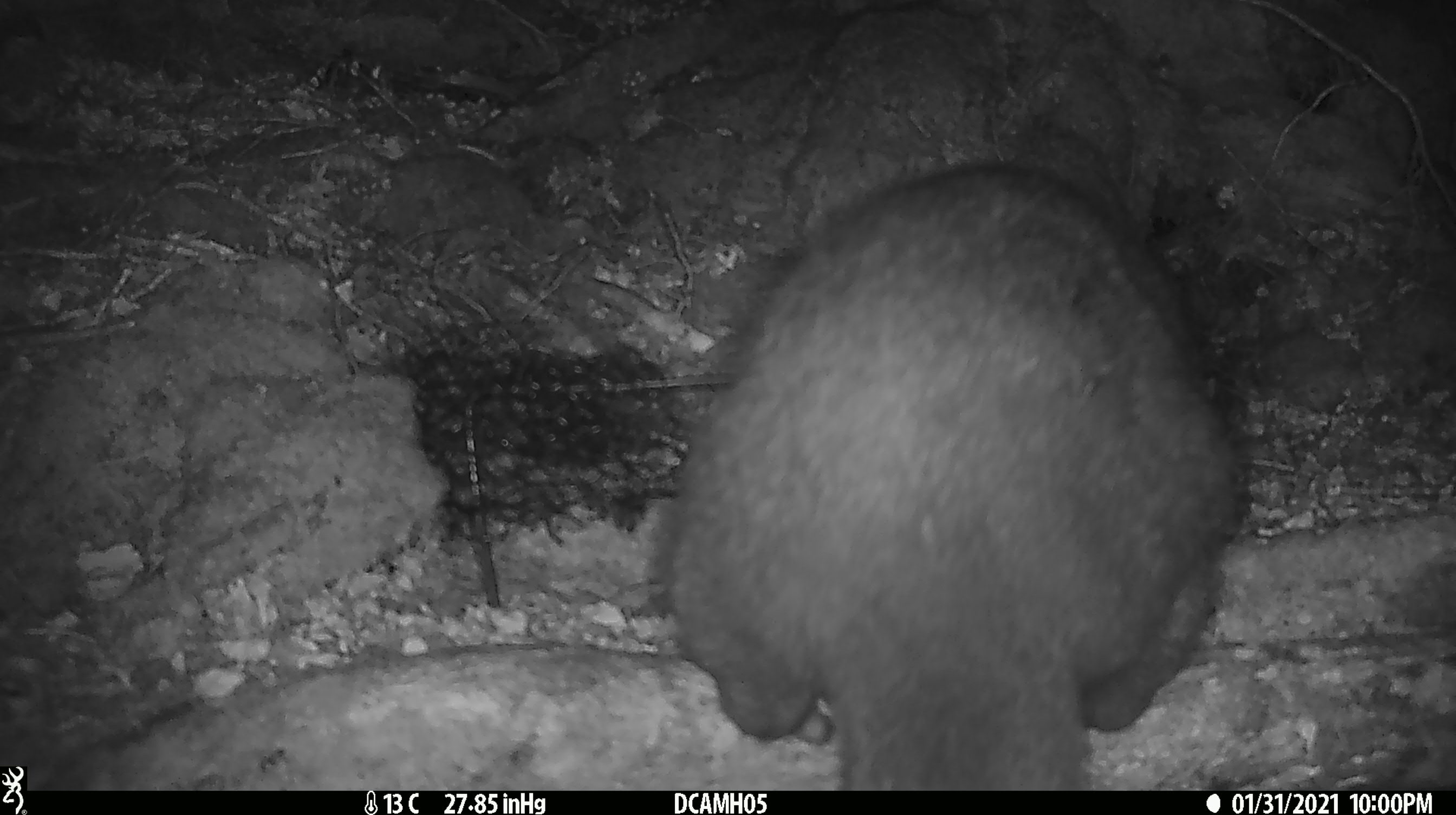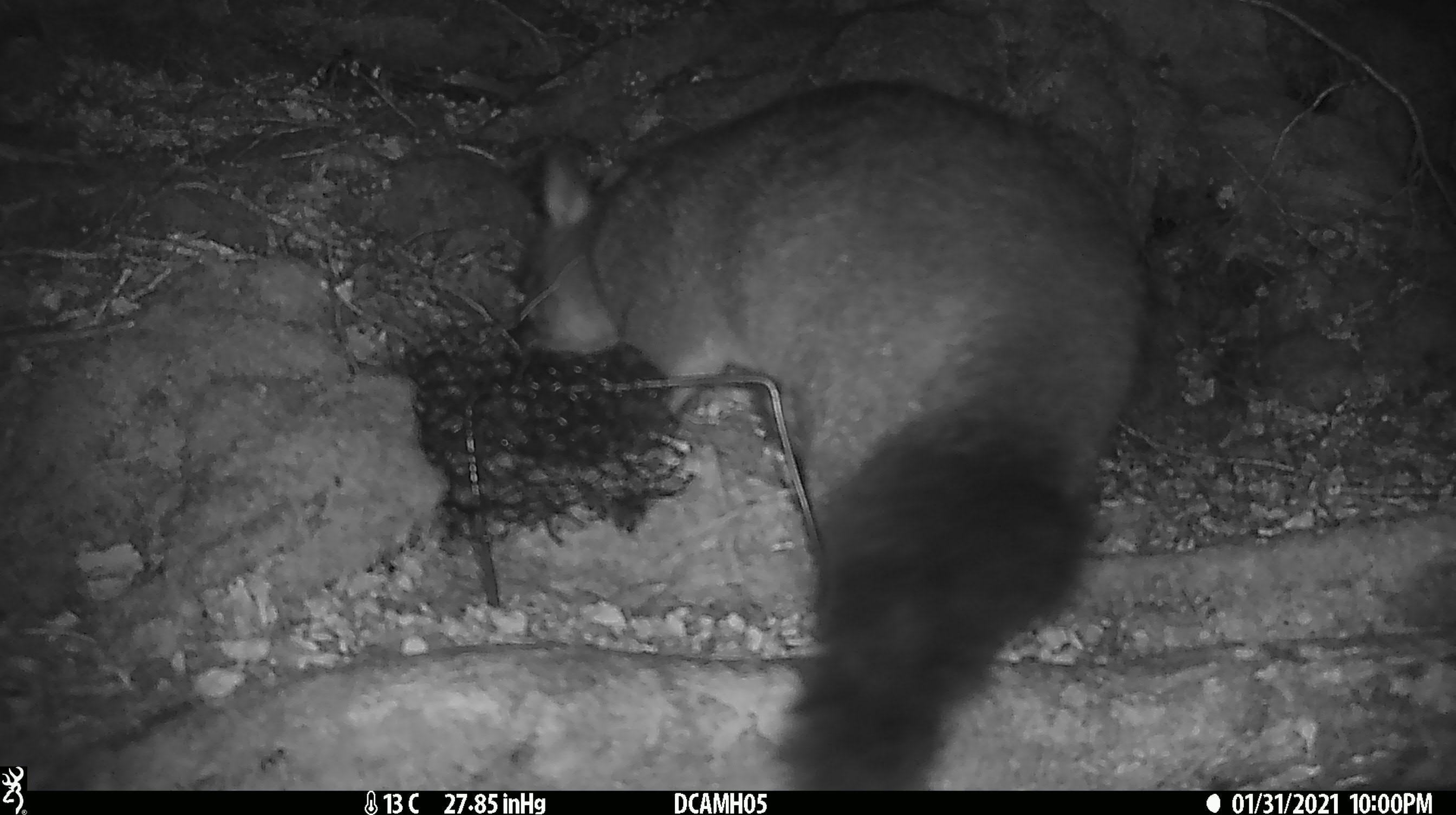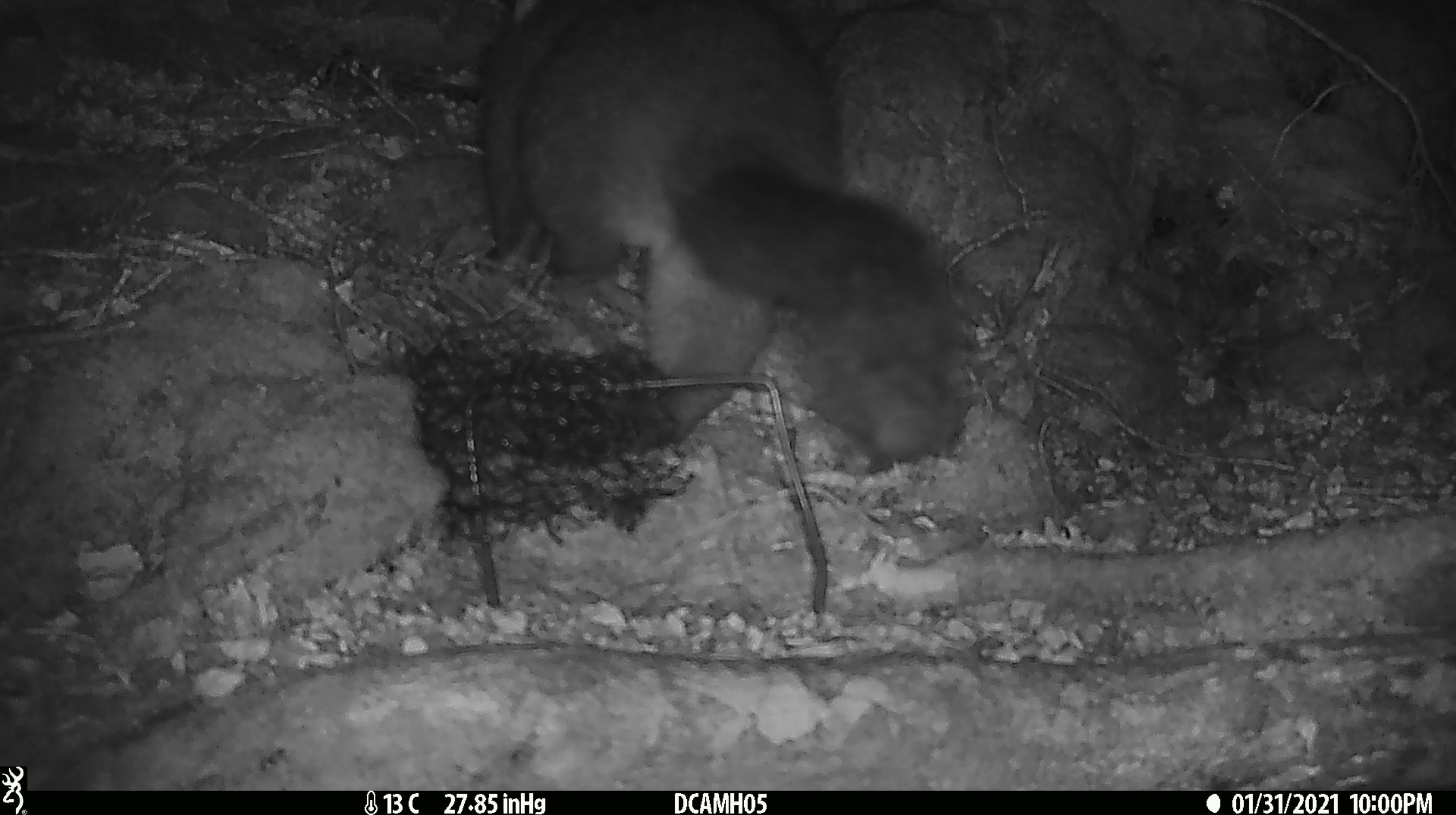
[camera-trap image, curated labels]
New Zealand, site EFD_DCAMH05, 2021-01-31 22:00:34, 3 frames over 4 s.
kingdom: Animalia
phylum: Chordata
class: Mammalia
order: Diprotodontia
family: Phalangeridae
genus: Trichosurus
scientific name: Trichosurus vulpecula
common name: common brushtail possum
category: possum